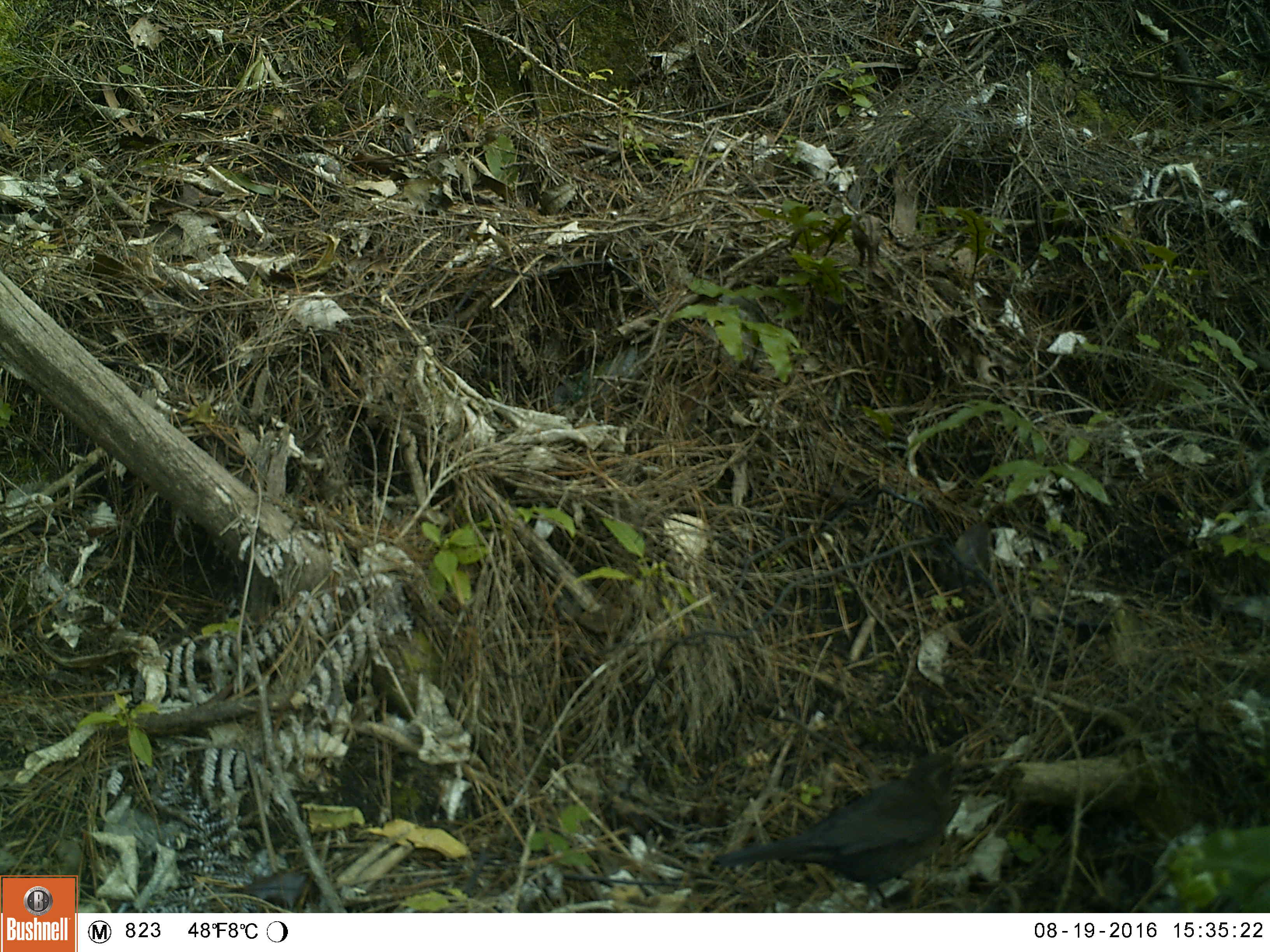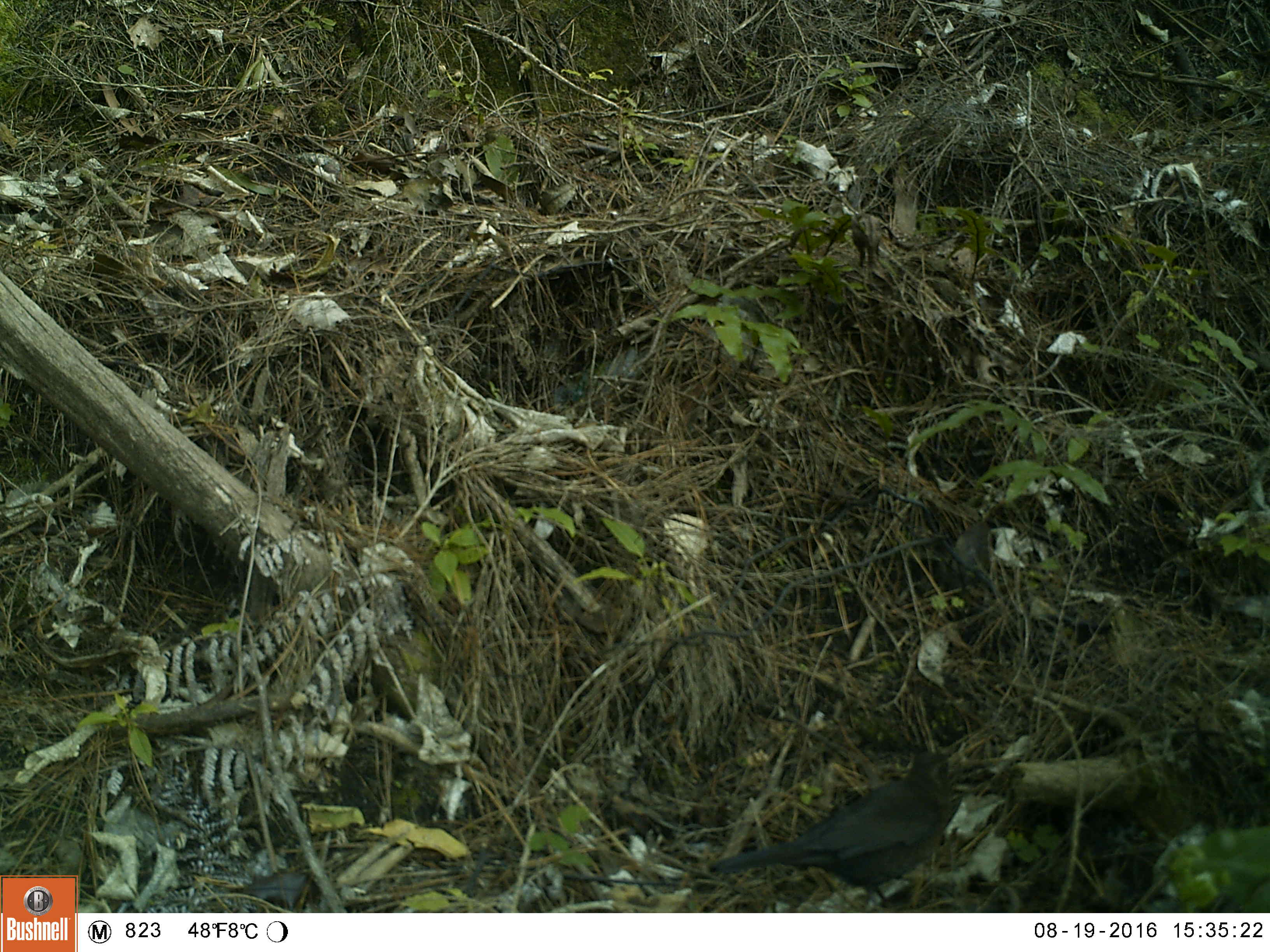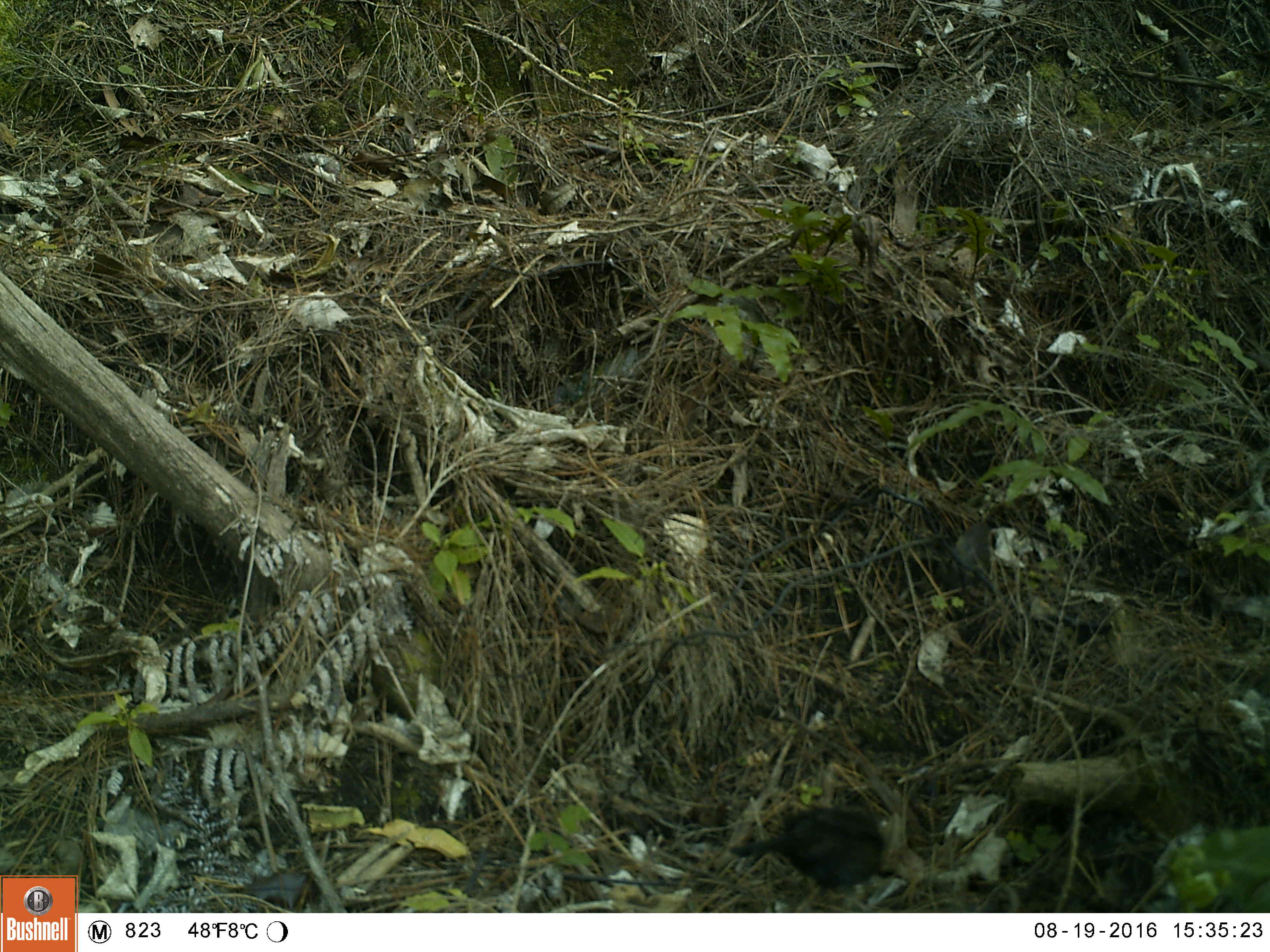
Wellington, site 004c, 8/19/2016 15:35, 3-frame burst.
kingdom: Animalia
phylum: Chordata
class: Aves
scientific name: Aves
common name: bird